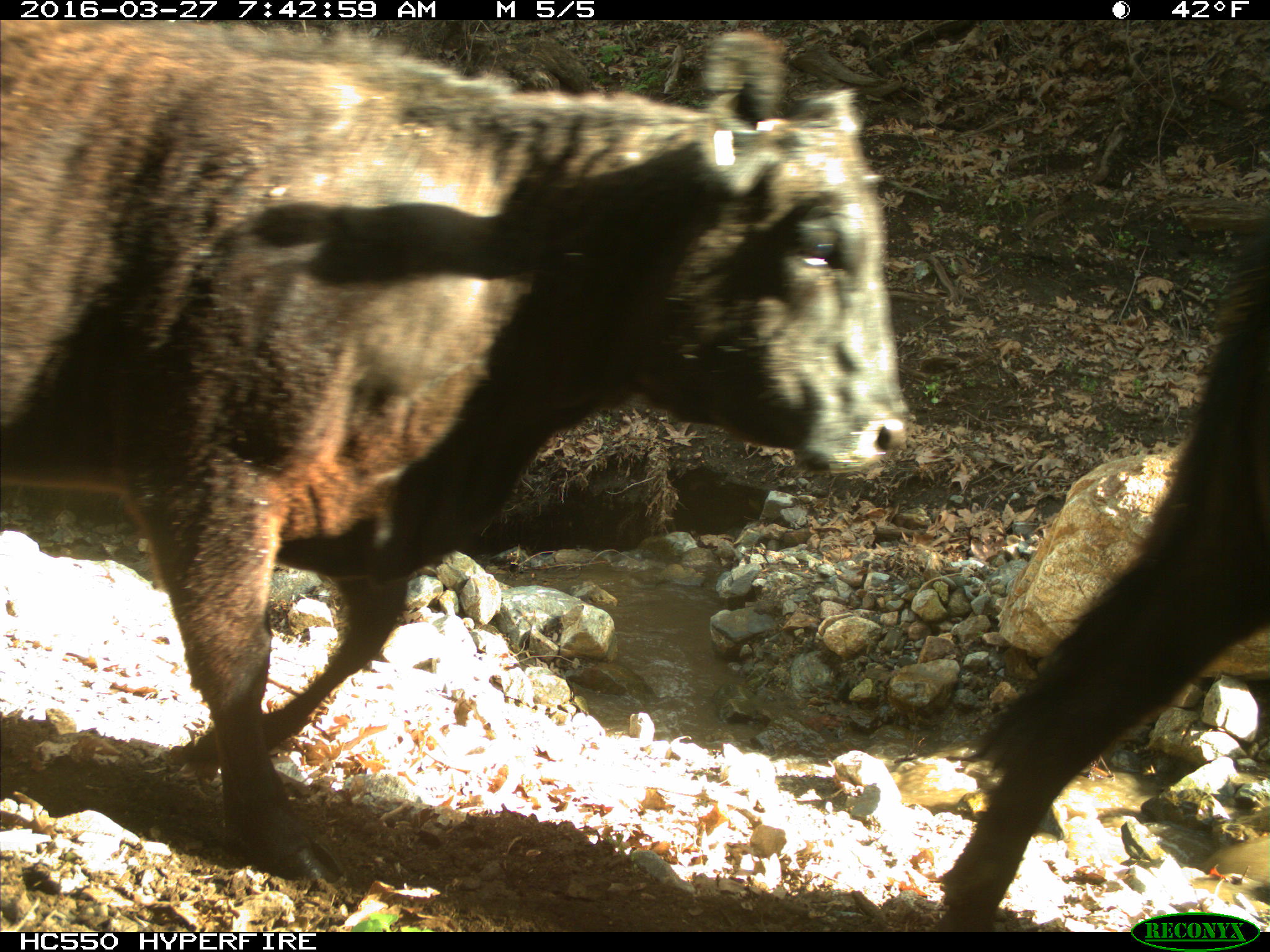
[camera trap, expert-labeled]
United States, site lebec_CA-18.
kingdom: Animalia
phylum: Chordata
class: Mammalia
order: Artiodactyla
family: Bovidae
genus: Bos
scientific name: Bos taurus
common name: domestic cow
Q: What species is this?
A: Bos taurus (domestic cow).